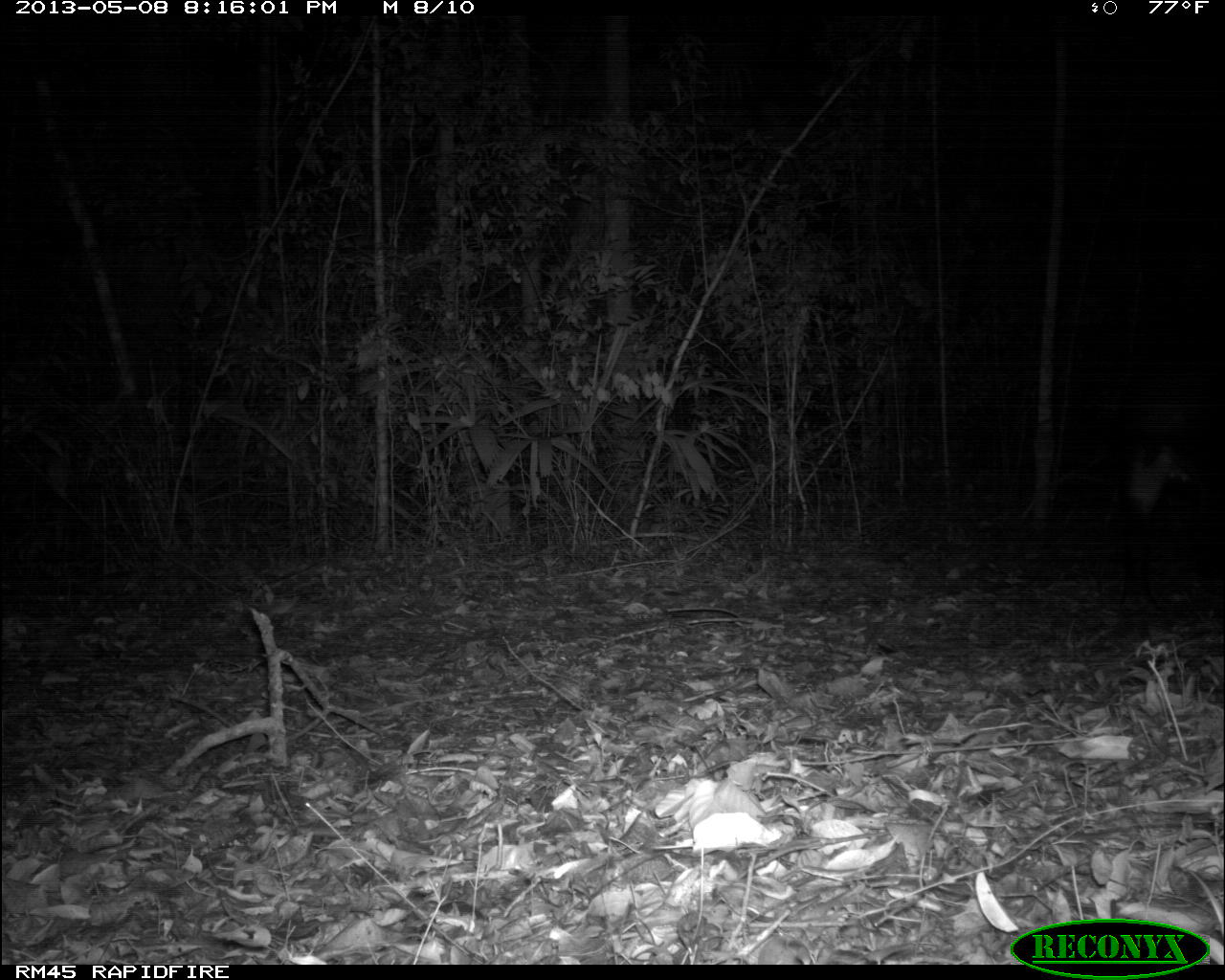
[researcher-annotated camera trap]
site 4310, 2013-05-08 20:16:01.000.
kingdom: Animalia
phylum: Chordata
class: Mammalia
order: Perissodactyla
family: Tapiridae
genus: Tapirus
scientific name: Tapirus bairdii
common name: baird's tapir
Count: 1.